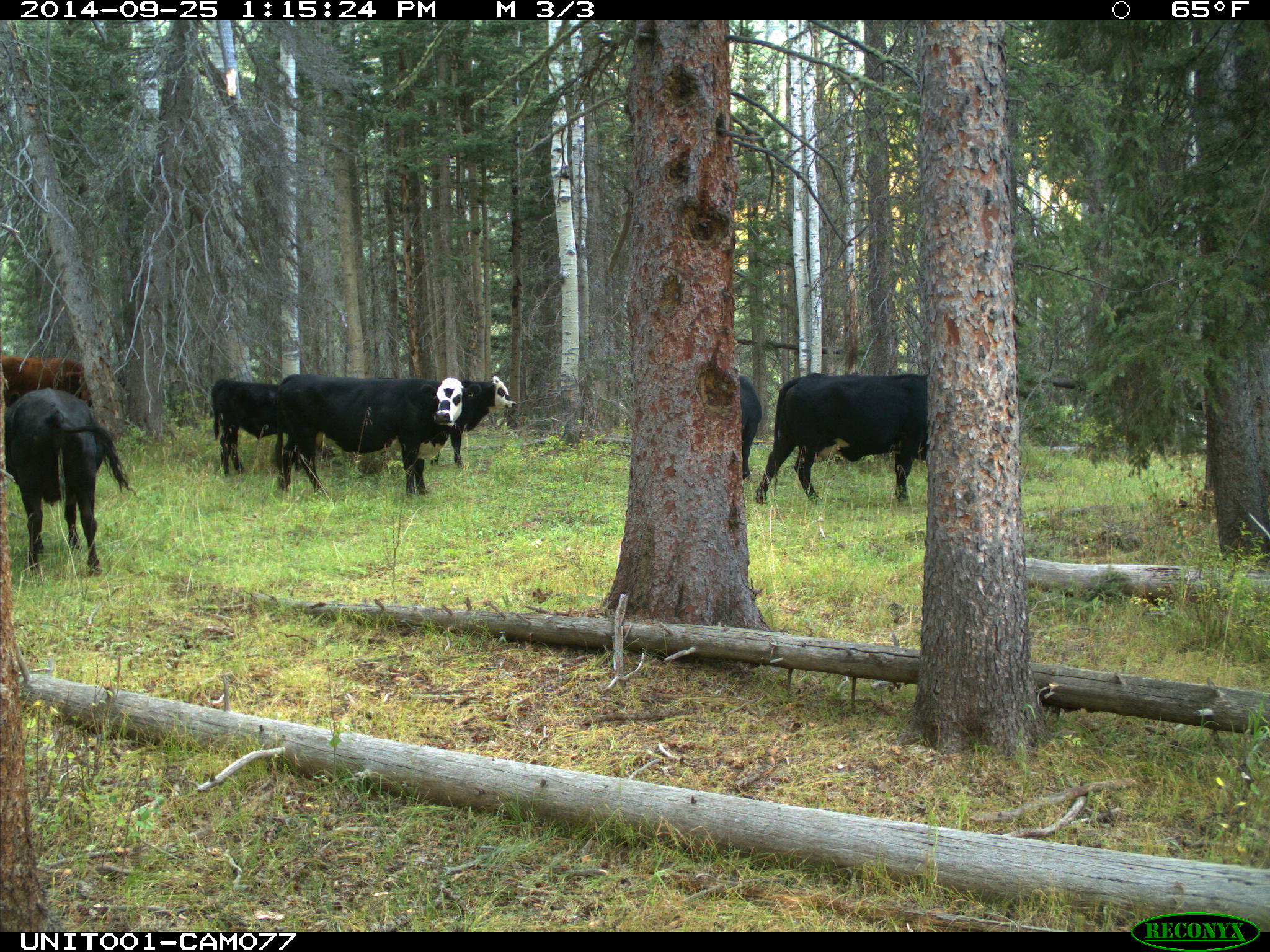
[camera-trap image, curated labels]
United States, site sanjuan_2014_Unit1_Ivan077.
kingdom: Animalia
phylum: Chordata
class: Mammalia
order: Artiodactyla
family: Bovidae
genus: Bos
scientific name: Bos taurus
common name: domestic cow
Bos taurus (domestic cow).